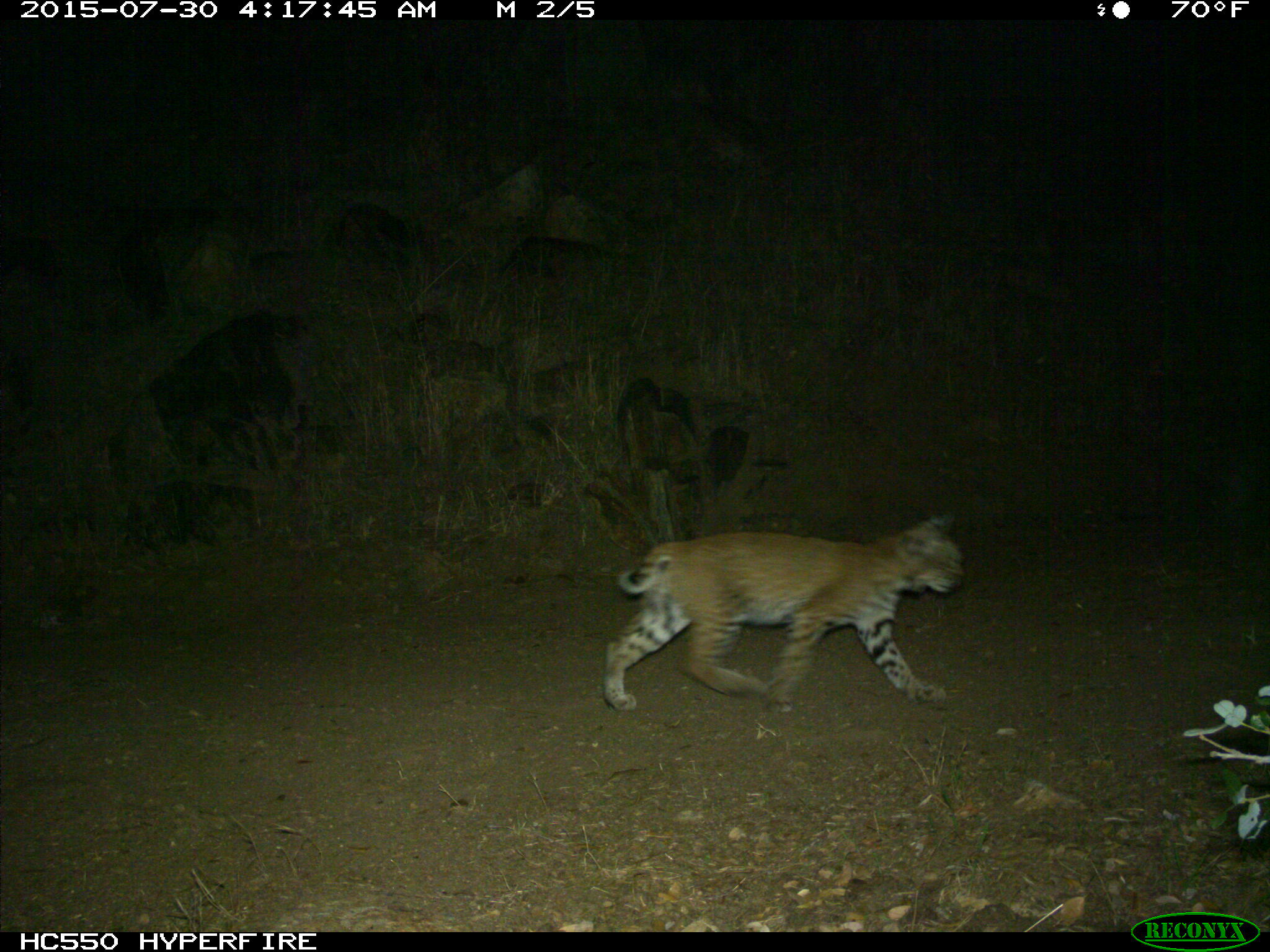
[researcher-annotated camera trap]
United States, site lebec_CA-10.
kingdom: Animalia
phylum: Chordata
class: Mammalia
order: Carnivora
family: Felidae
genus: Lynx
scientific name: Lynx rufus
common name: bobcat